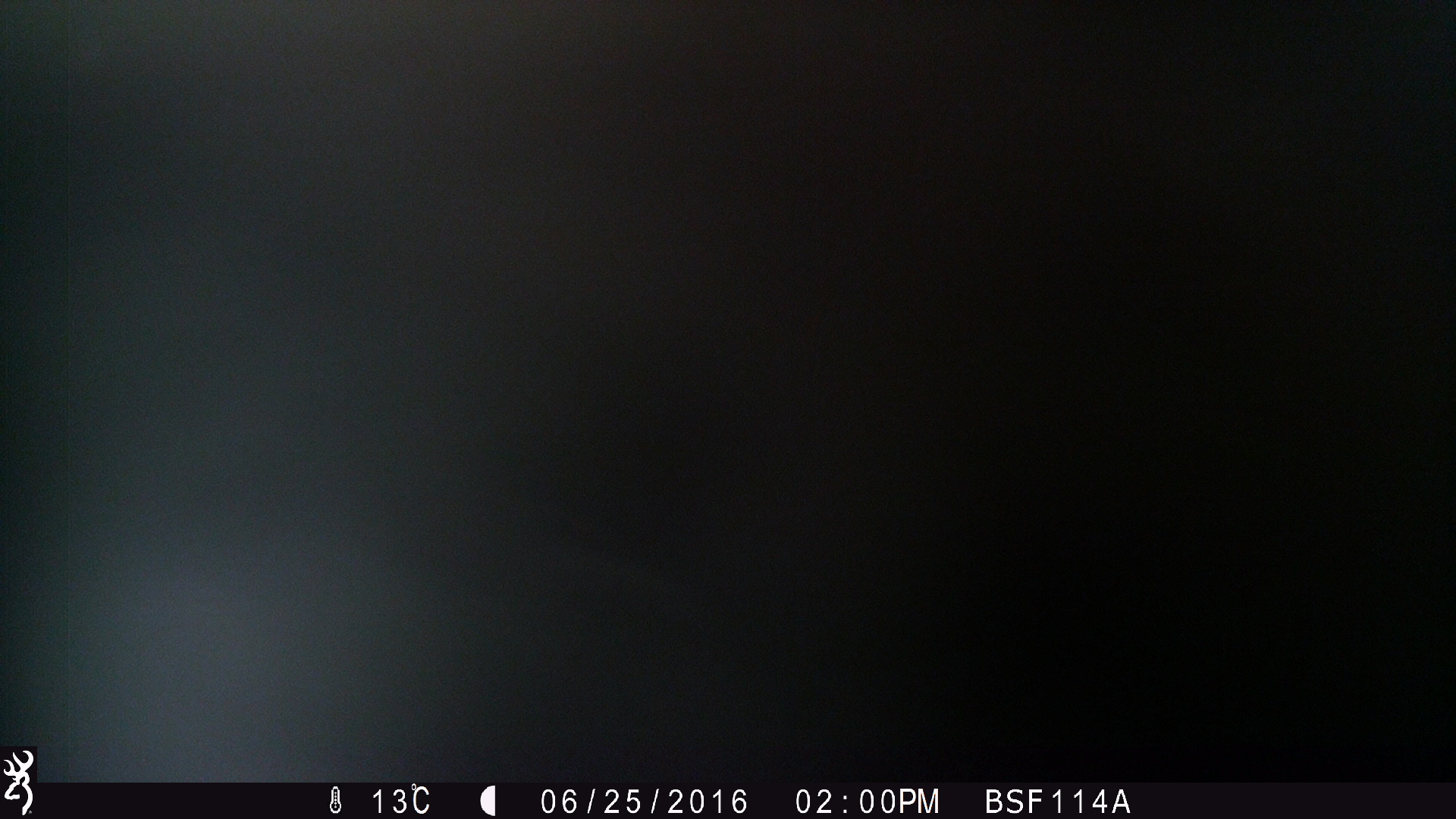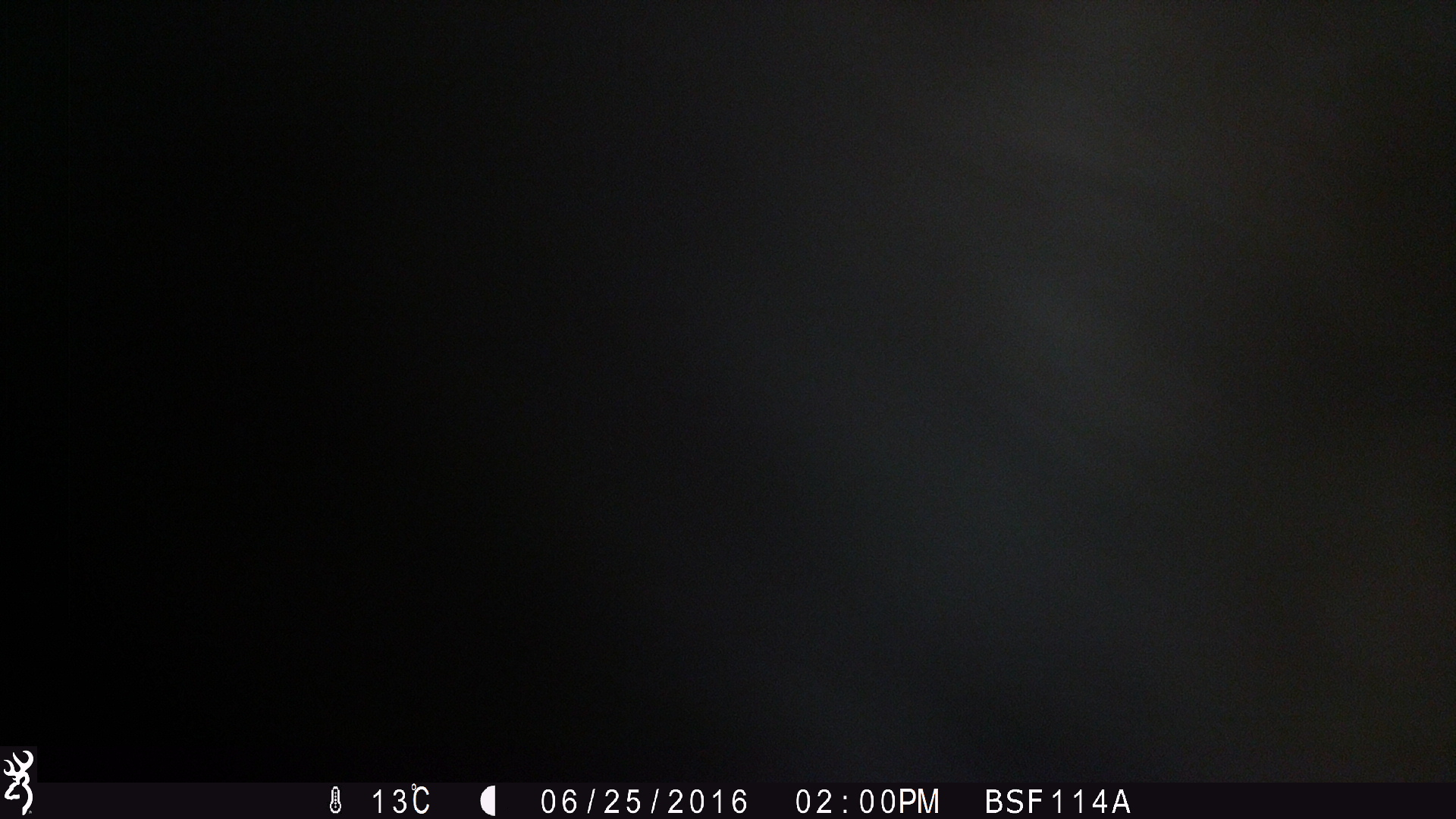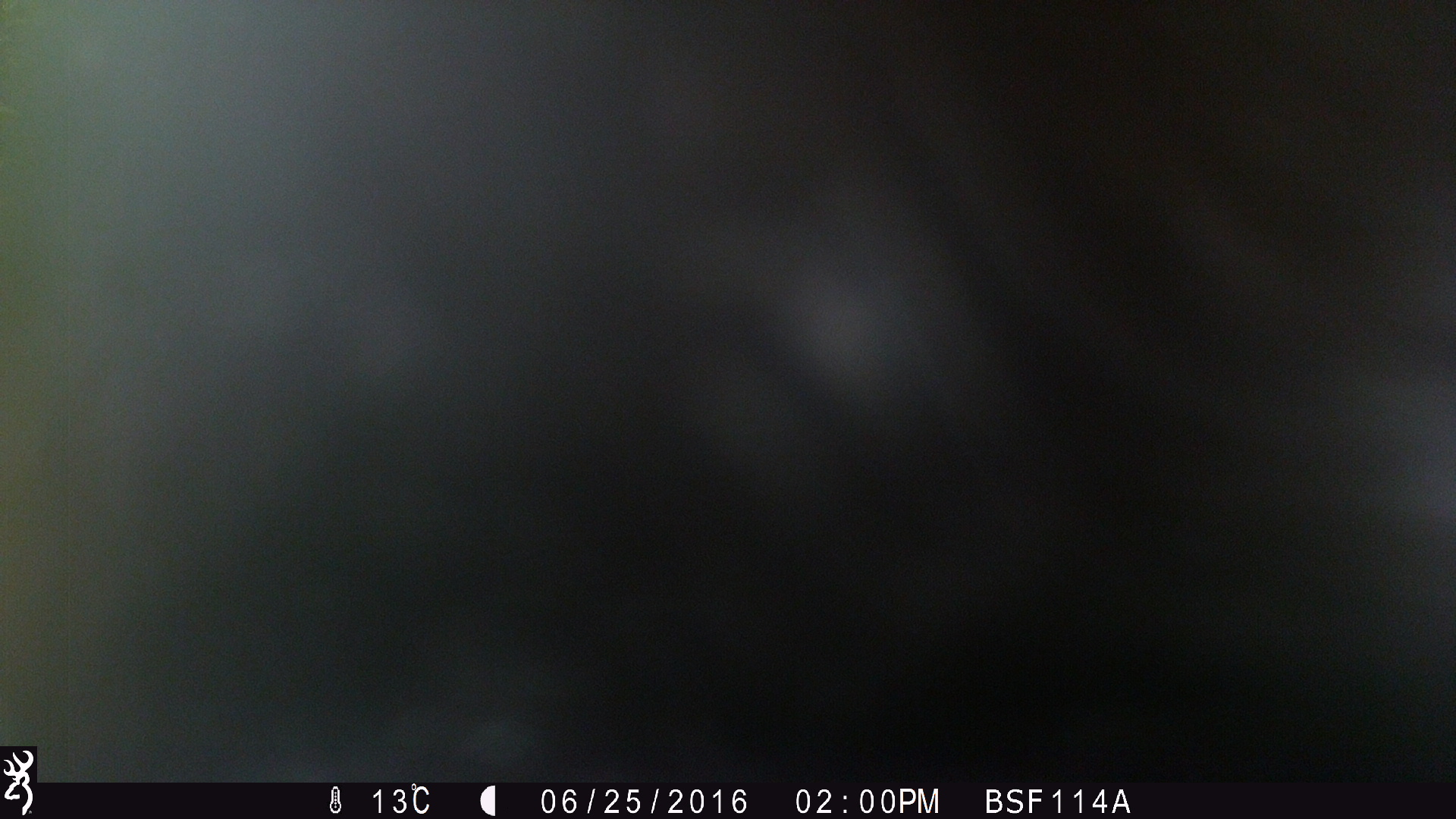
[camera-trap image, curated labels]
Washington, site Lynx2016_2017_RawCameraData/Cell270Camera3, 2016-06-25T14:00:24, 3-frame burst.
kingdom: Animalia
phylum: Chordata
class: Mammalia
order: Artiodactyla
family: Bovidae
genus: Bos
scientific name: Bos taurus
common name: domestic cattle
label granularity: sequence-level